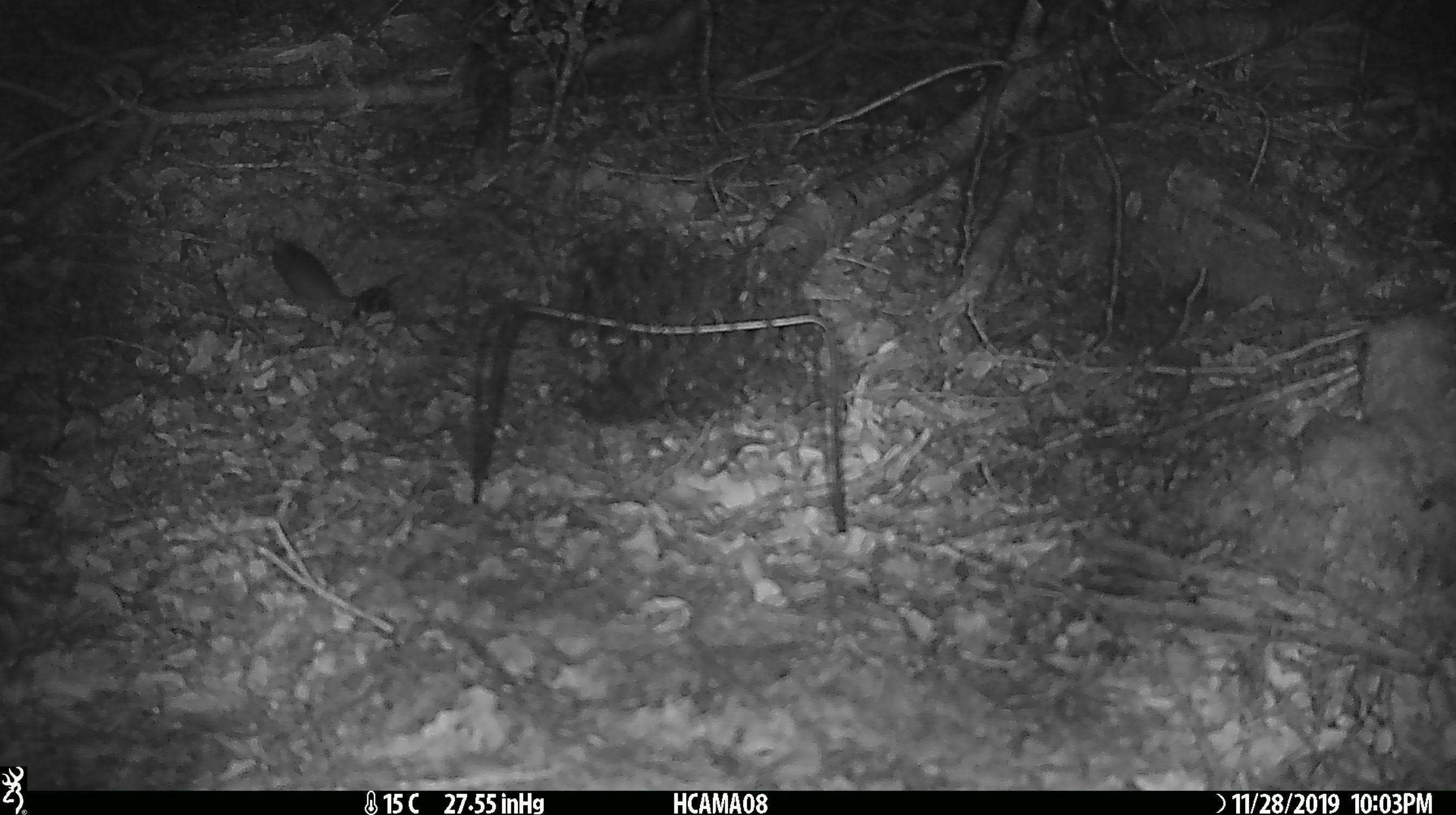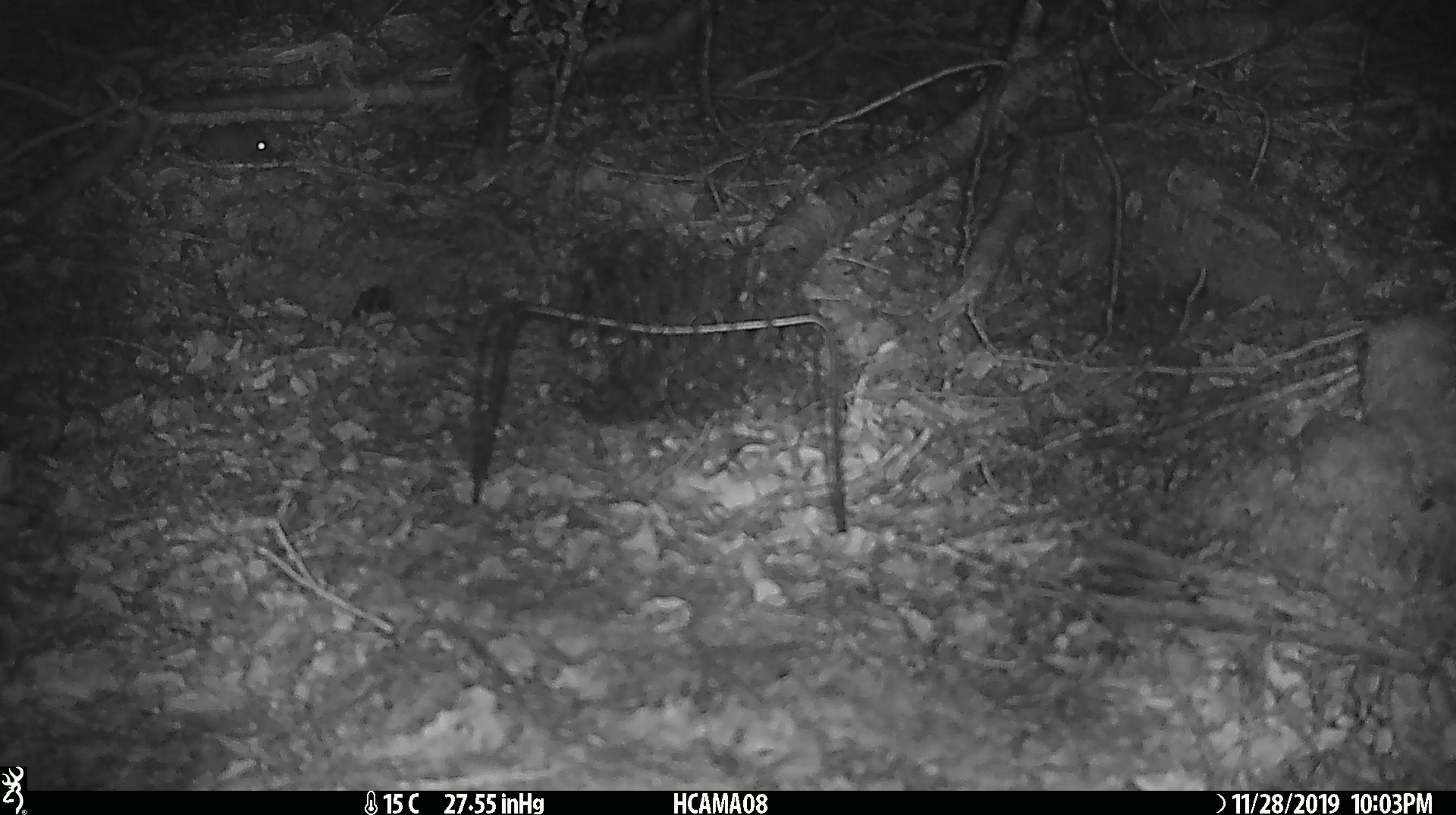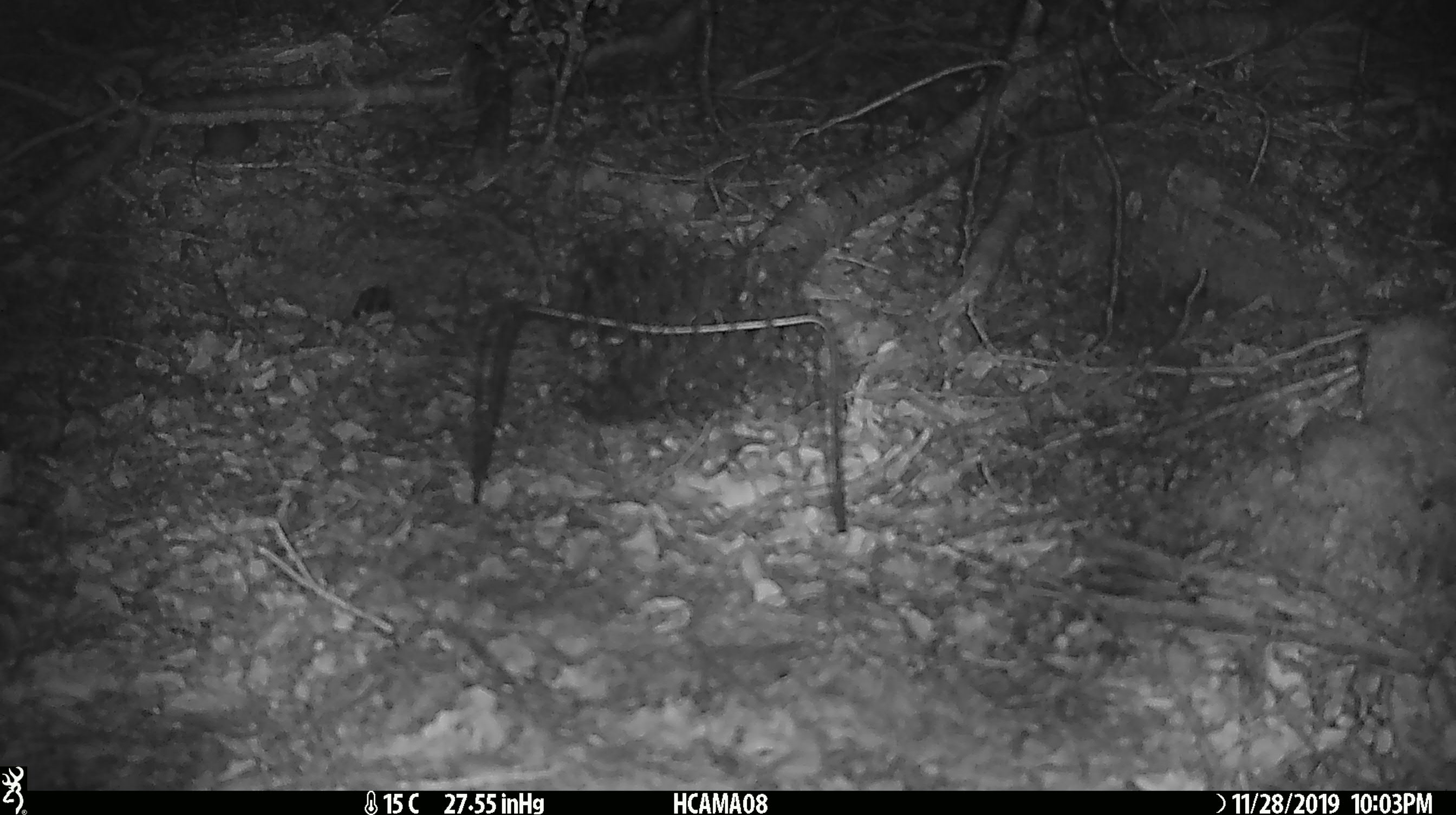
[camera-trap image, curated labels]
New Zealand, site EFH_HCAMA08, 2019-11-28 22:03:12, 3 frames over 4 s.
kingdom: Animalia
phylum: Chordata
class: Mammalia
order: Rodentia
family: Muridae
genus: Mus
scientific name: Mus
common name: mouse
Mouse (Mus).